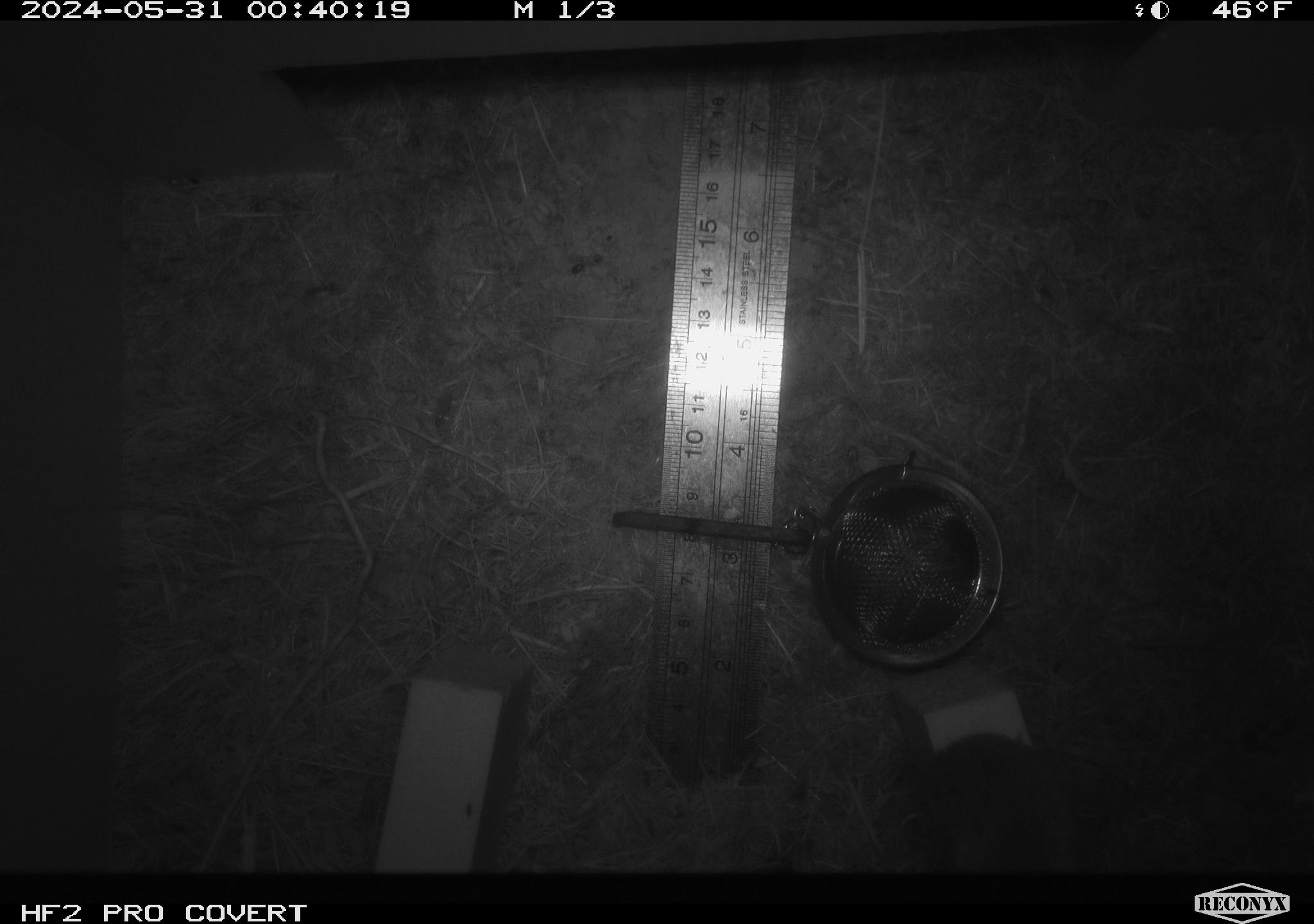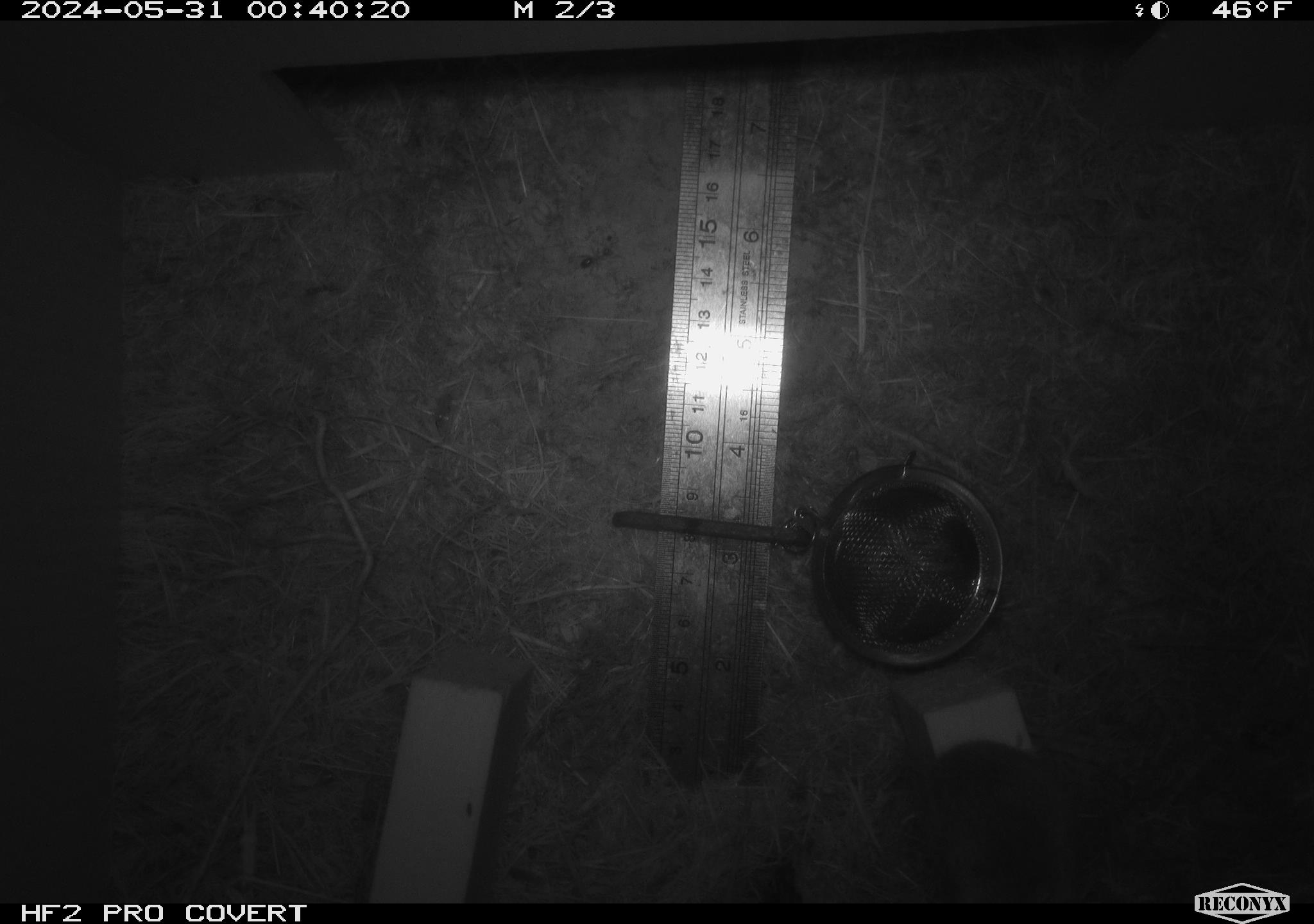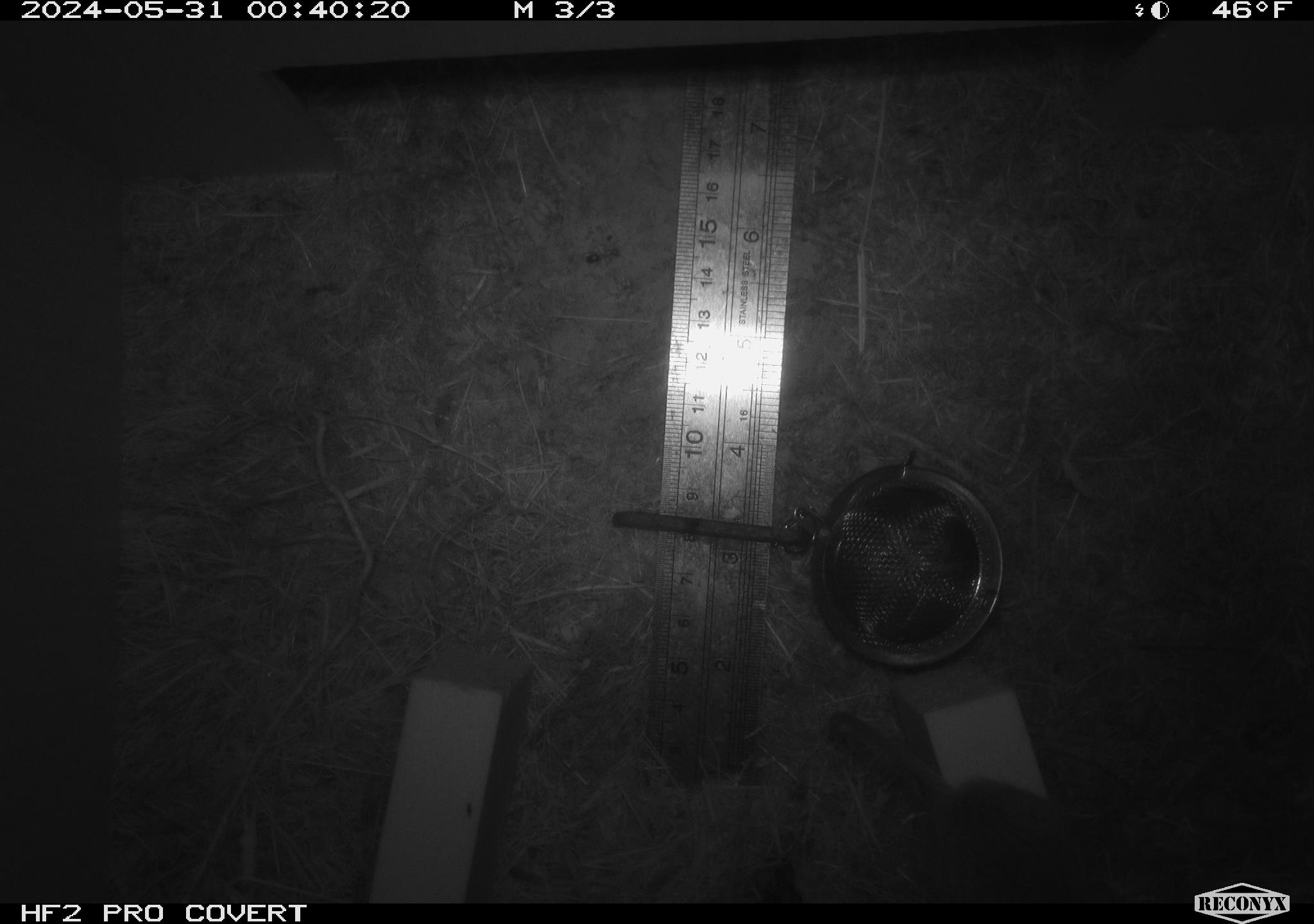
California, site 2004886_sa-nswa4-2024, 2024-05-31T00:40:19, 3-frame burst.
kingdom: Animalia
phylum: Chordata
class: Mammalia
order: Rodentia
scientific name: Rodentia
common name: rodent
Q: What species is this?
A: Rodent (Rodentia).